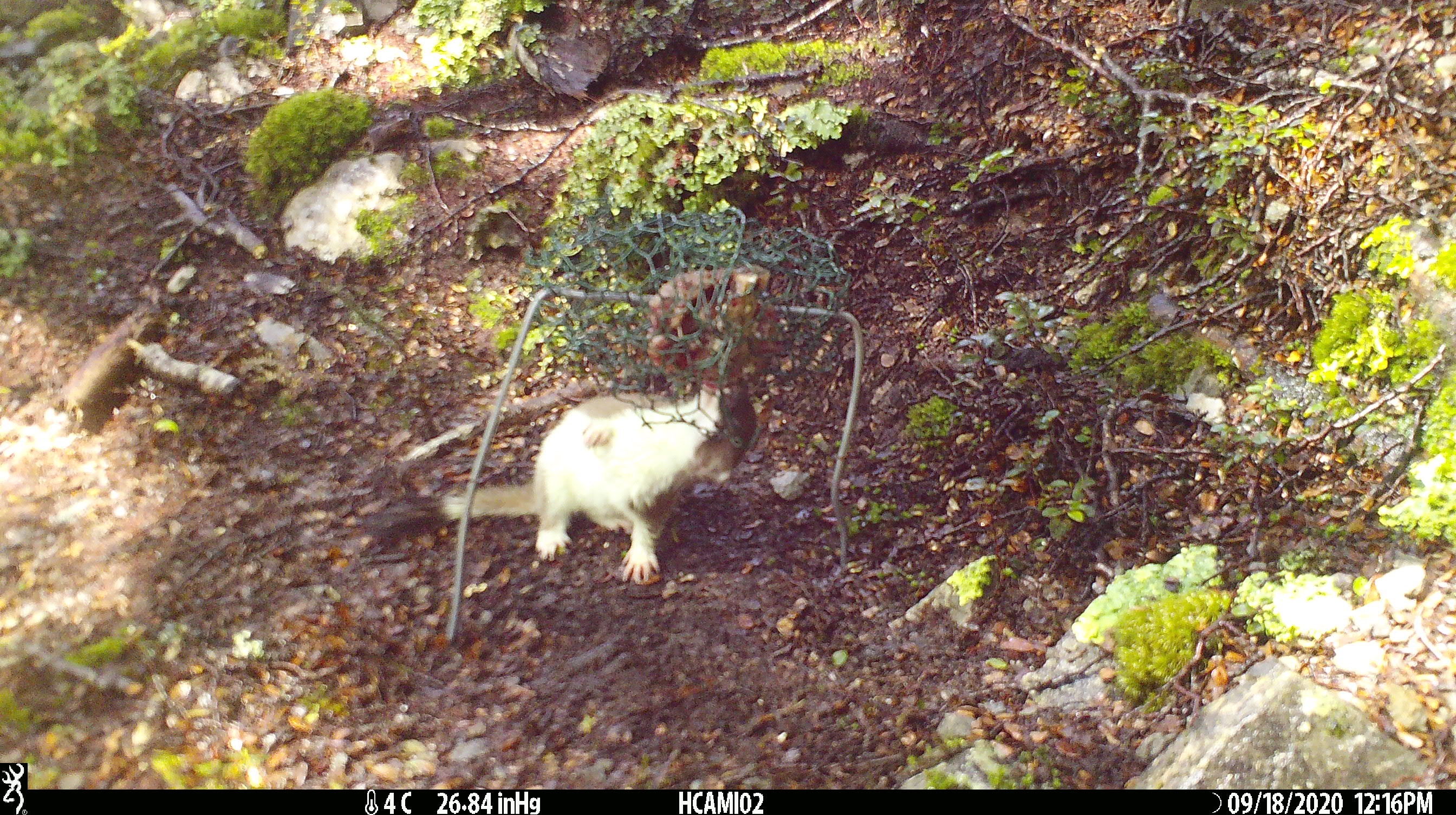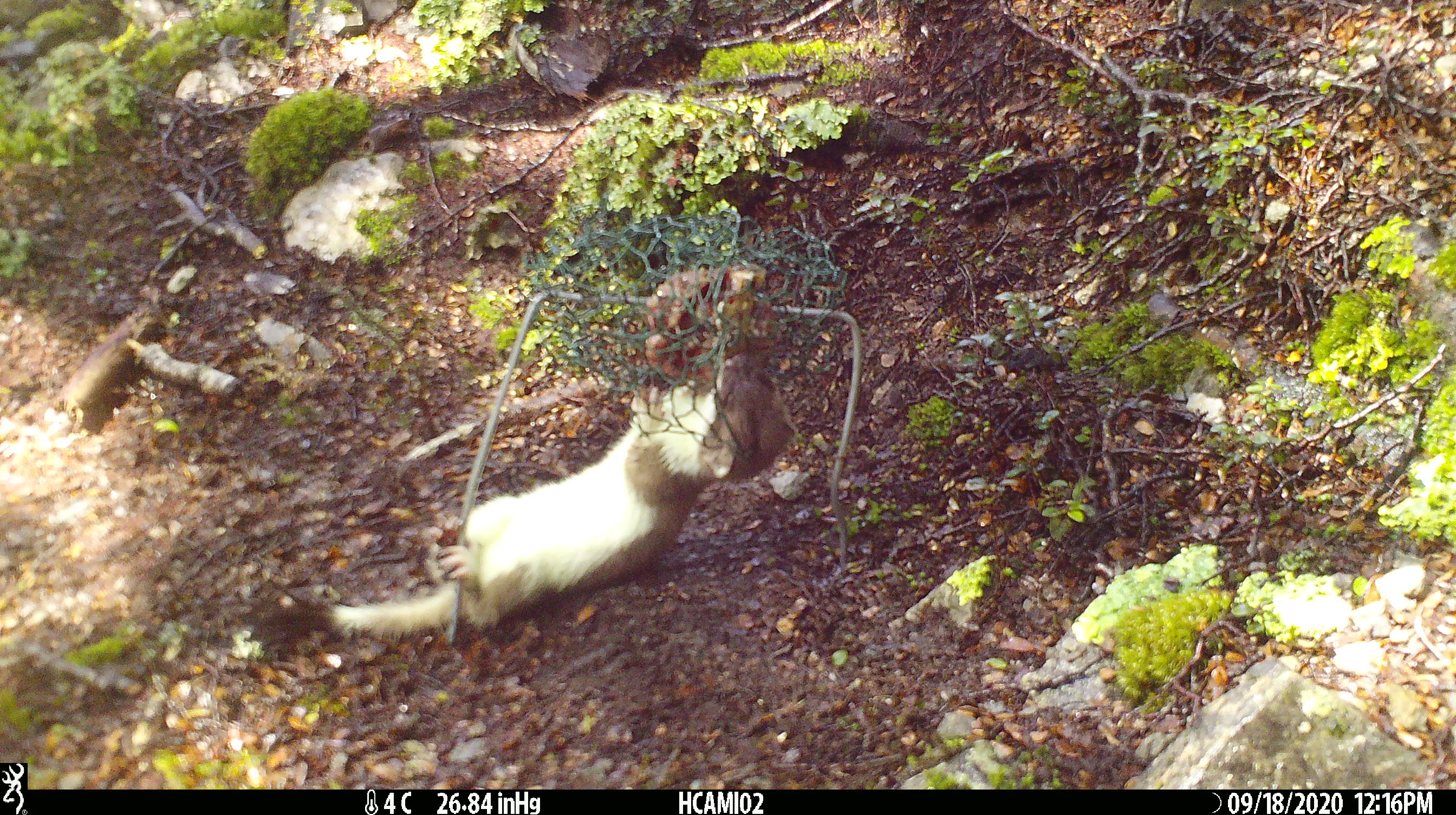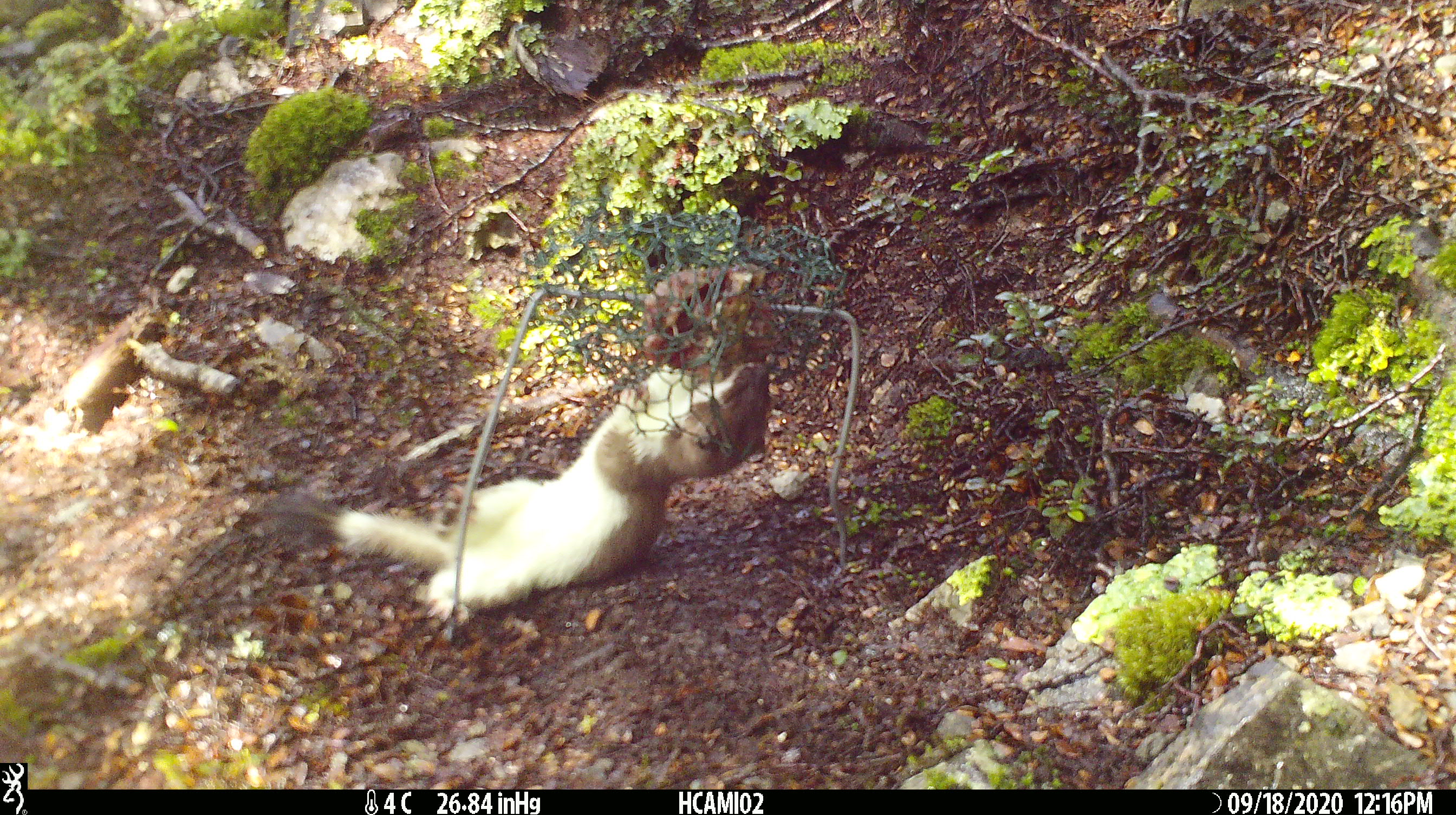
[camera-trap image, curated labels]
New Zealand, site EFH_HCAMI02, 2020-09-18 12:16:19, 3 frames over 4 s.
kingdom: Animalia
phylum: Chordata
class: Mammalia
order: Carnivora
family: Mustelidae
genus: Mustela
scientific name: Mustela erminea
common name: stoat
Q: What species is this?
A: Stoat (Mustela erminea).